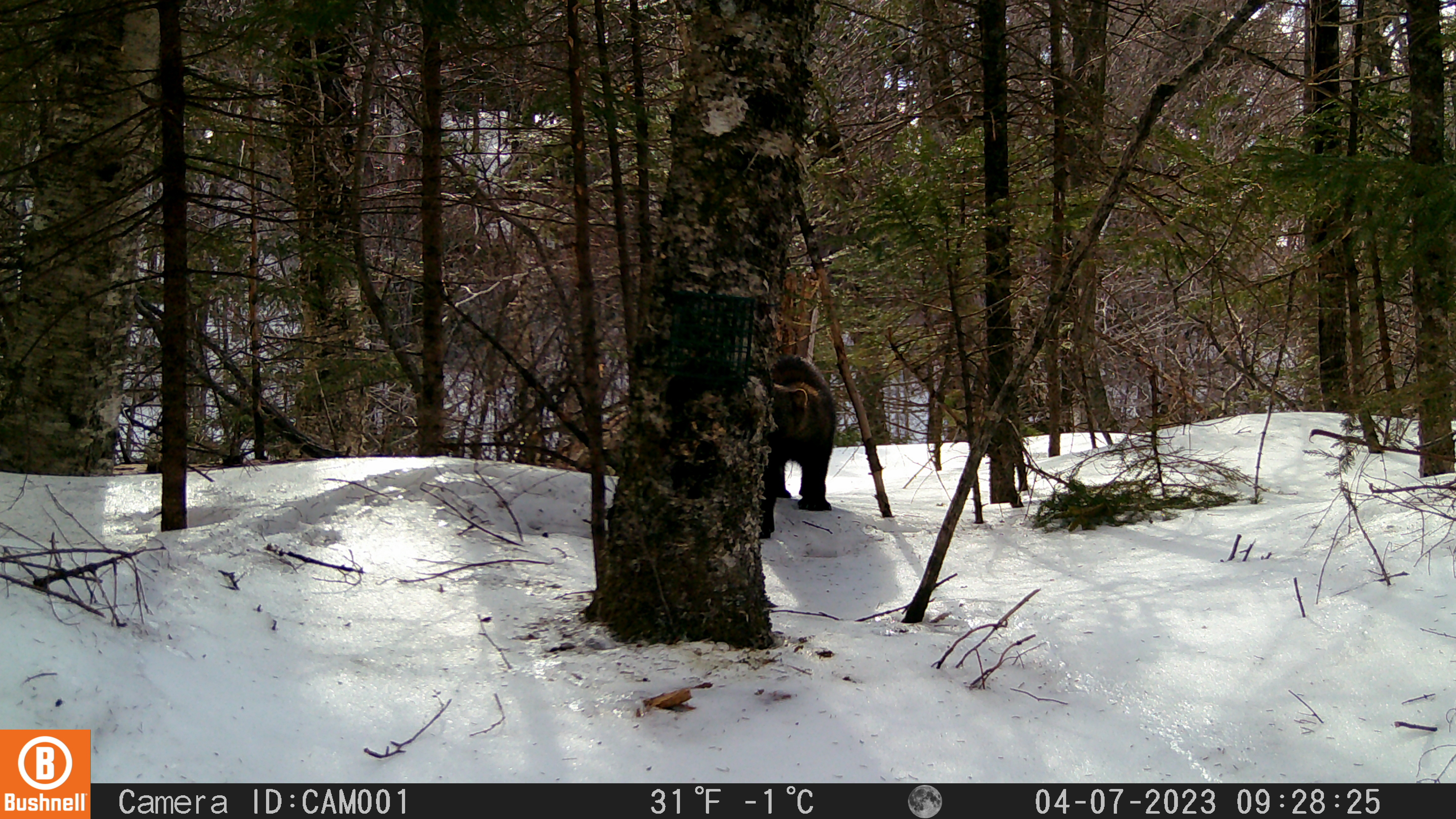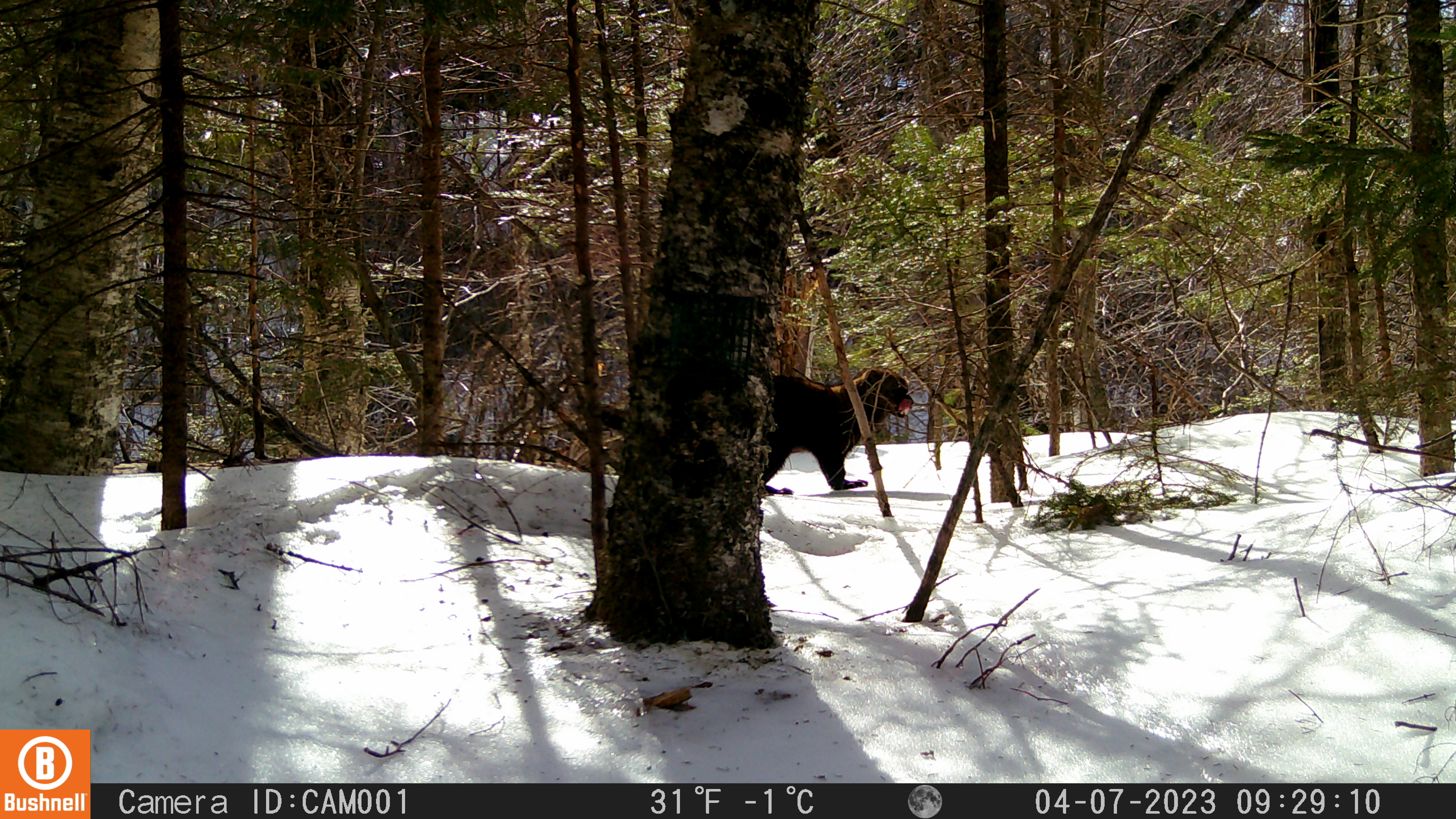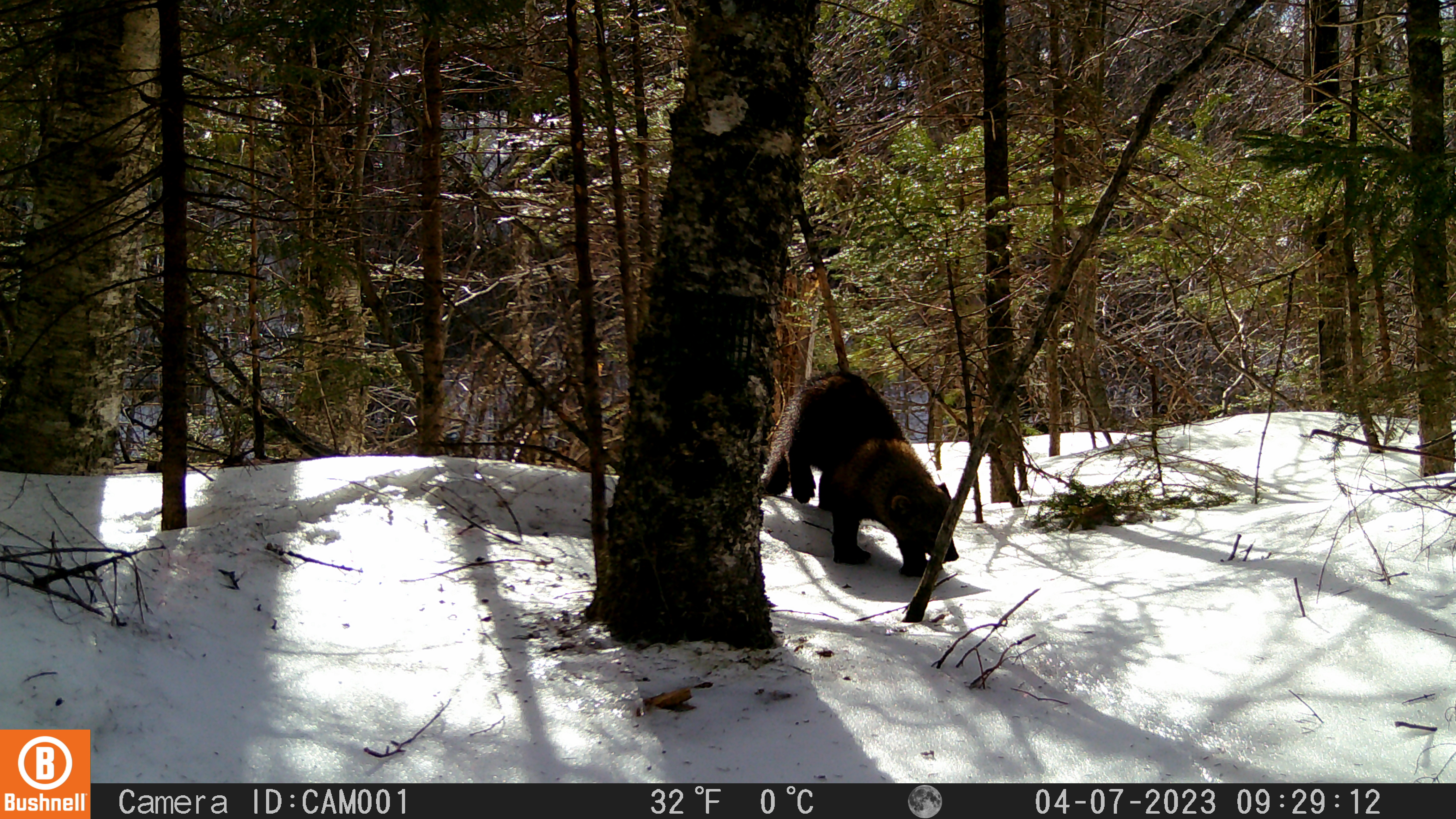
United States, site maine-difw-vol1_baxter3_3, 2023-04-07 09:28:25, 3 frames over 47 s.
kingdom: Animalia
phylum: Chordata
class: Mammalia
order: Carnivora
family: Mustelidae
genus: Pekania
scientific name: Pekania pennanti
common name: fisher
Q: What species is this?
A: Fisher (Pekania pennanti).